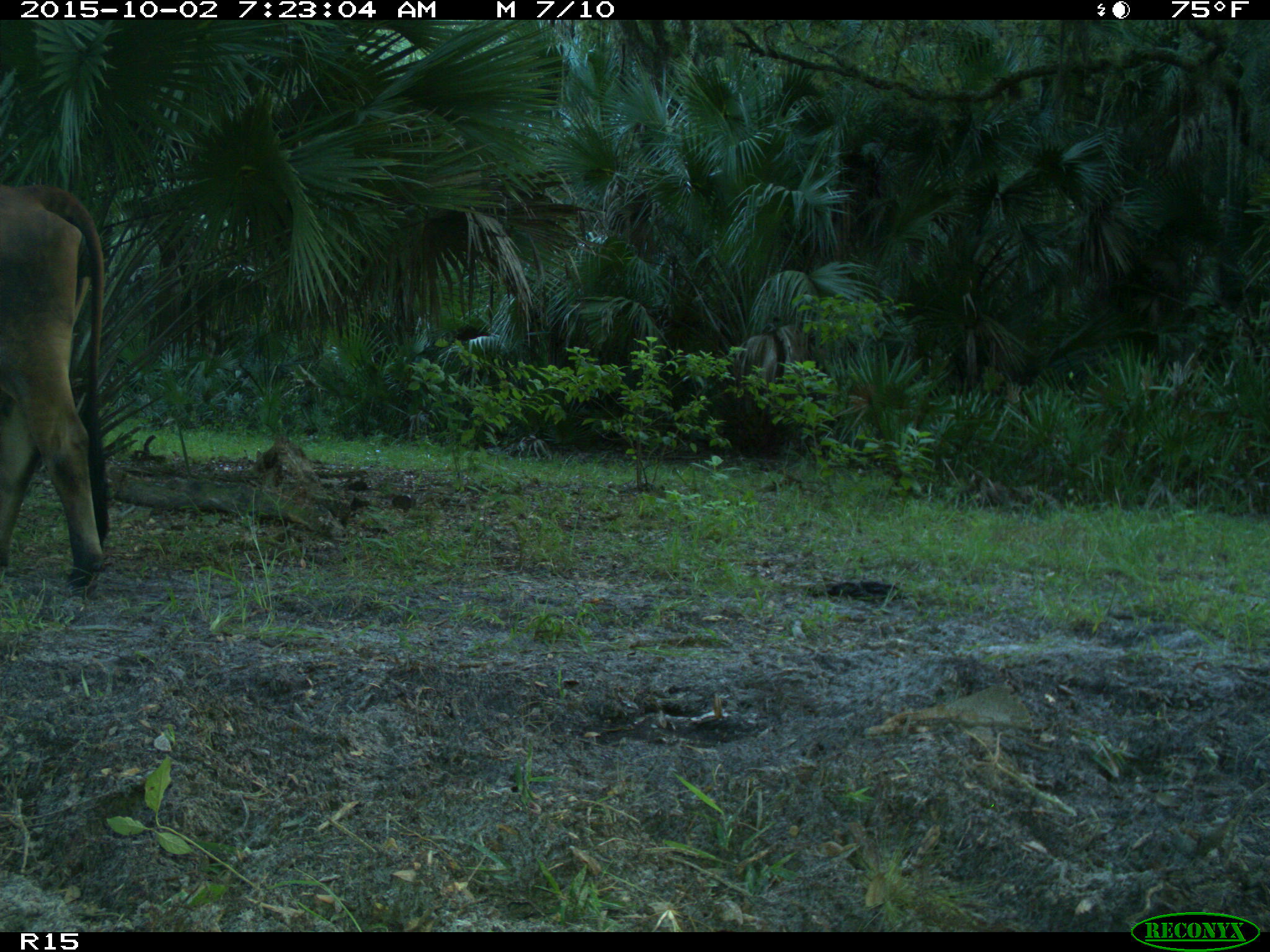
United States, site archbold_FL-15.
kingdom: Animalia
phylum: Chordata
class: Mammalia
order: Artiodactyla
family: Bovidae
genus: Bos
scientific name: Bos taurus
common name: domestic cow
Bos taurus (domestic cow).